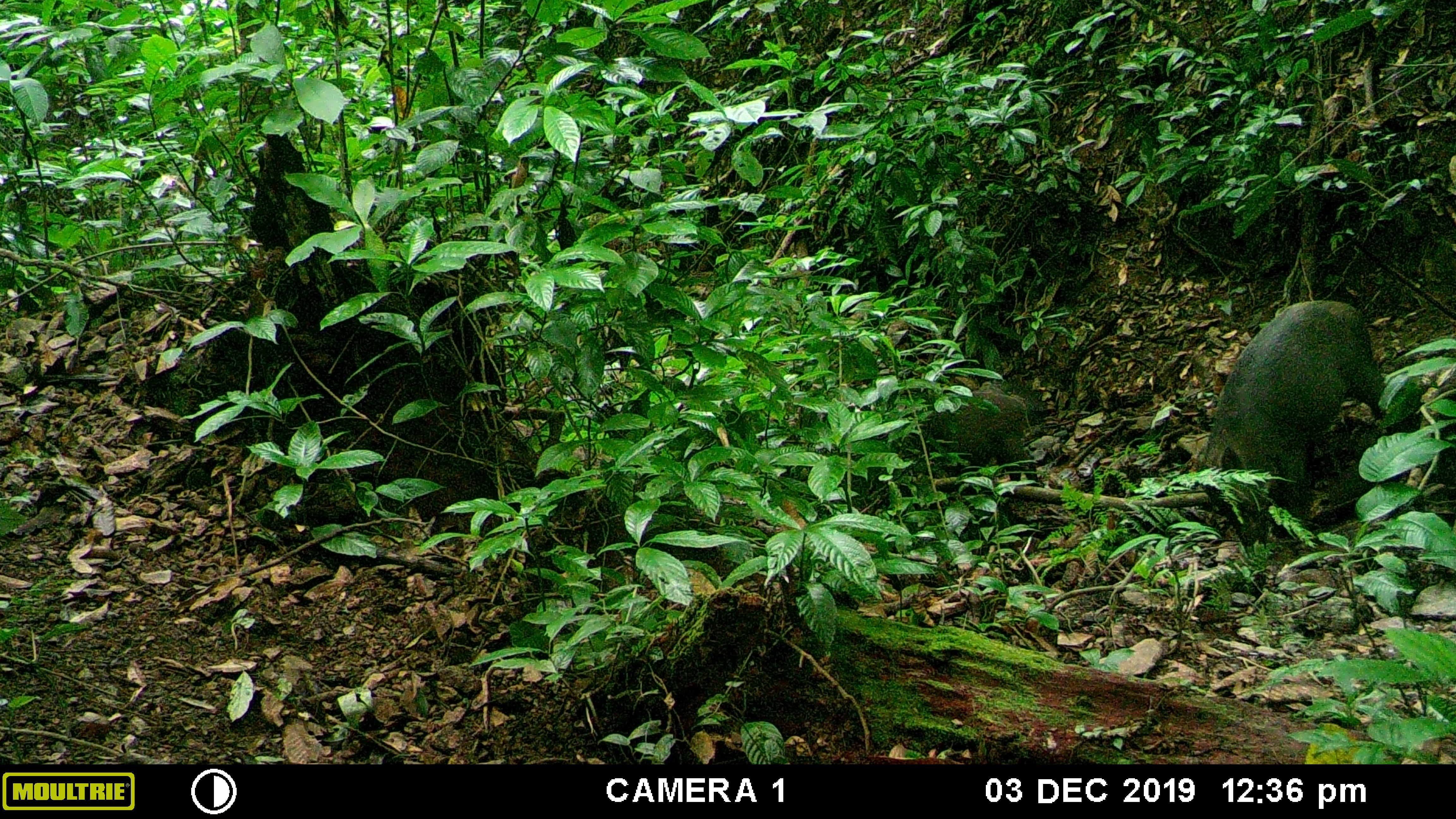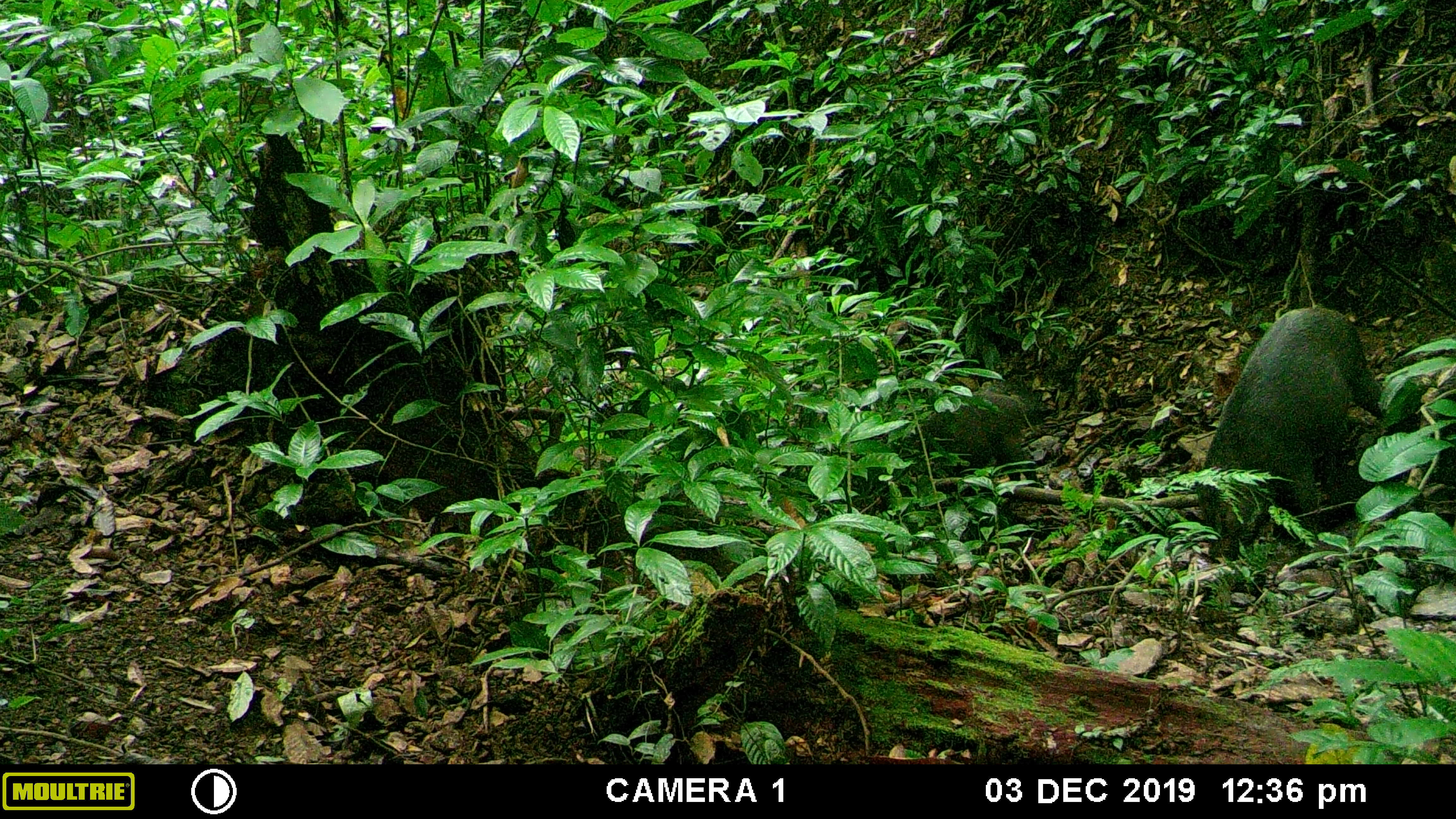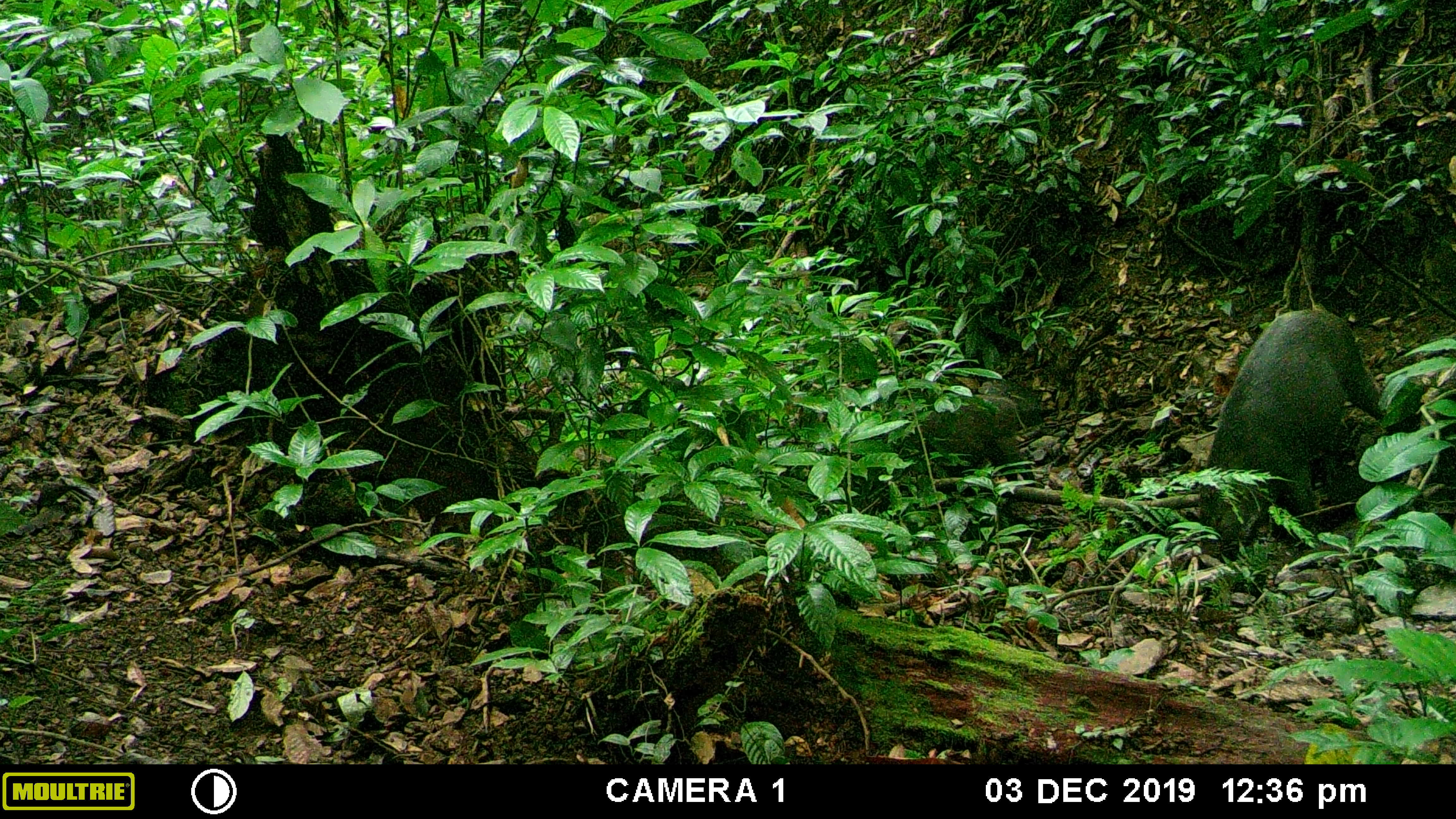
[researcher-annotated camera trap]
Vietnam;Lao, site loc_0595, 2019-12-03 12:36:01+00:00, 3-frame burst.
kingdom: Animalia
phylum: Chordata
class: Mammalia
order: Artiodactyla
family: Suidae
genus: Sus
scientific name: Sus scrofa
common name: eurasian wild pig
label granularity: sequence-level